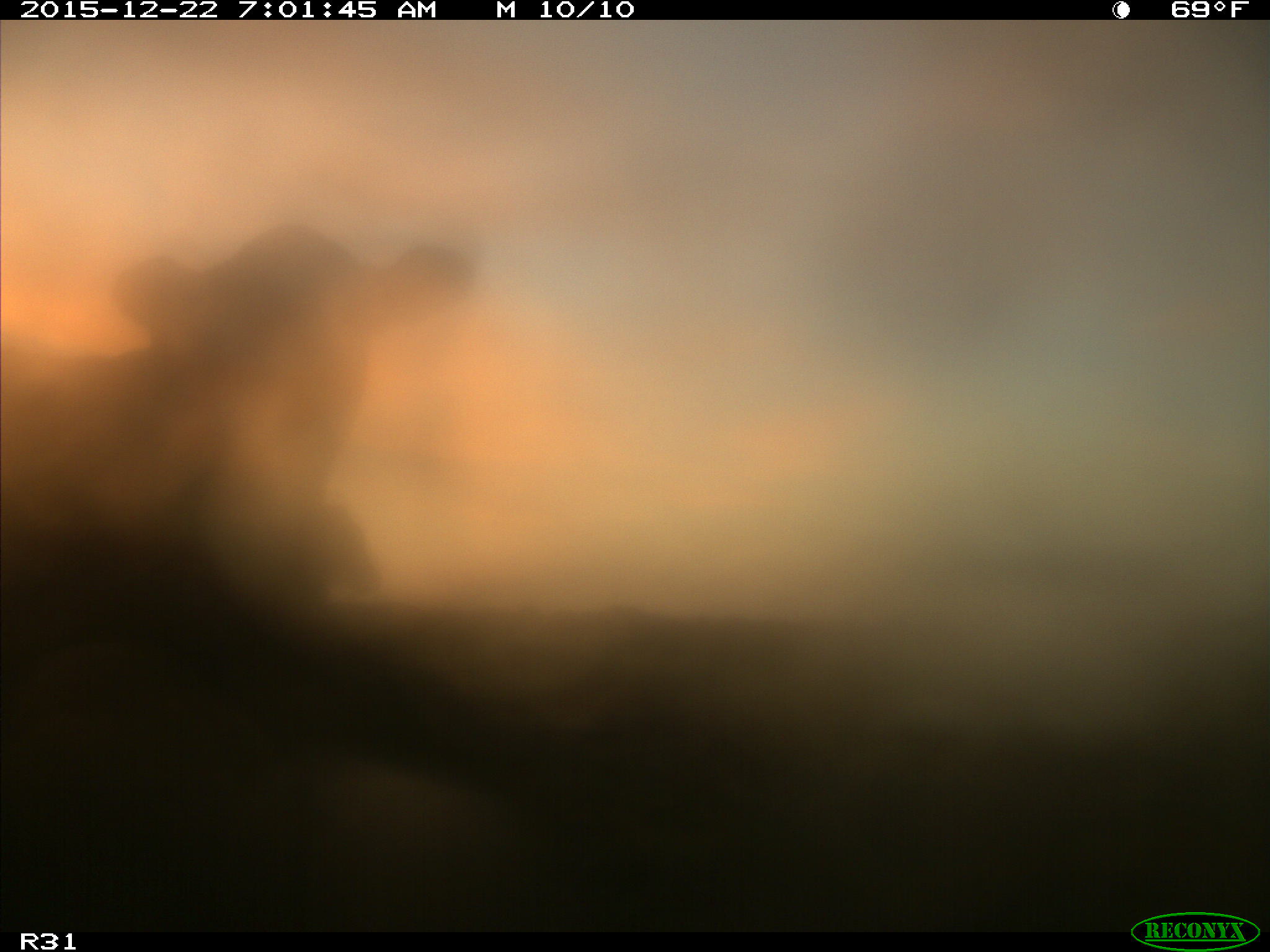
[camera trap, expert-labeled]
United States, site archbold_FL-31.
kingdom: Animalia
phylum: Chordata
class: Mammalia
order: Artiodactyla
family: Bovidae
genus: Bos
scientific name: Bos taurus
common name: domestic cow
Bos taurus (domestic cow).